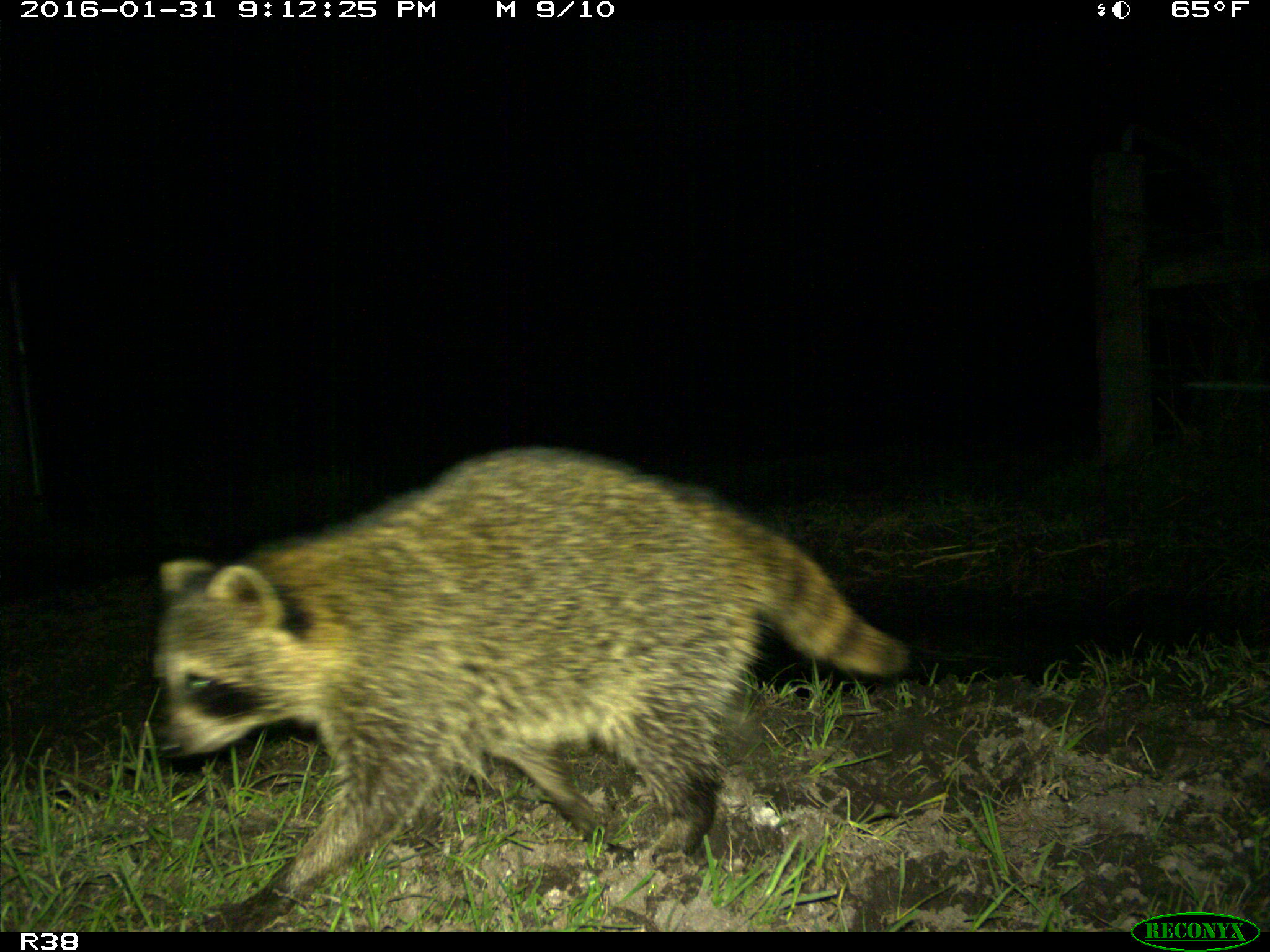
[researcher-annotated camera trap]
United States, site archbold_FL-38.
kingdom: Animalia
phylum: Chordata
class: Mammalia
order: Carnivora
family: Procyonidae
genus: Procyon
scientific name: Procyon lotor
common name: common raccoon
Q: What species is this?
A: Procyon lotor (common raccoon).